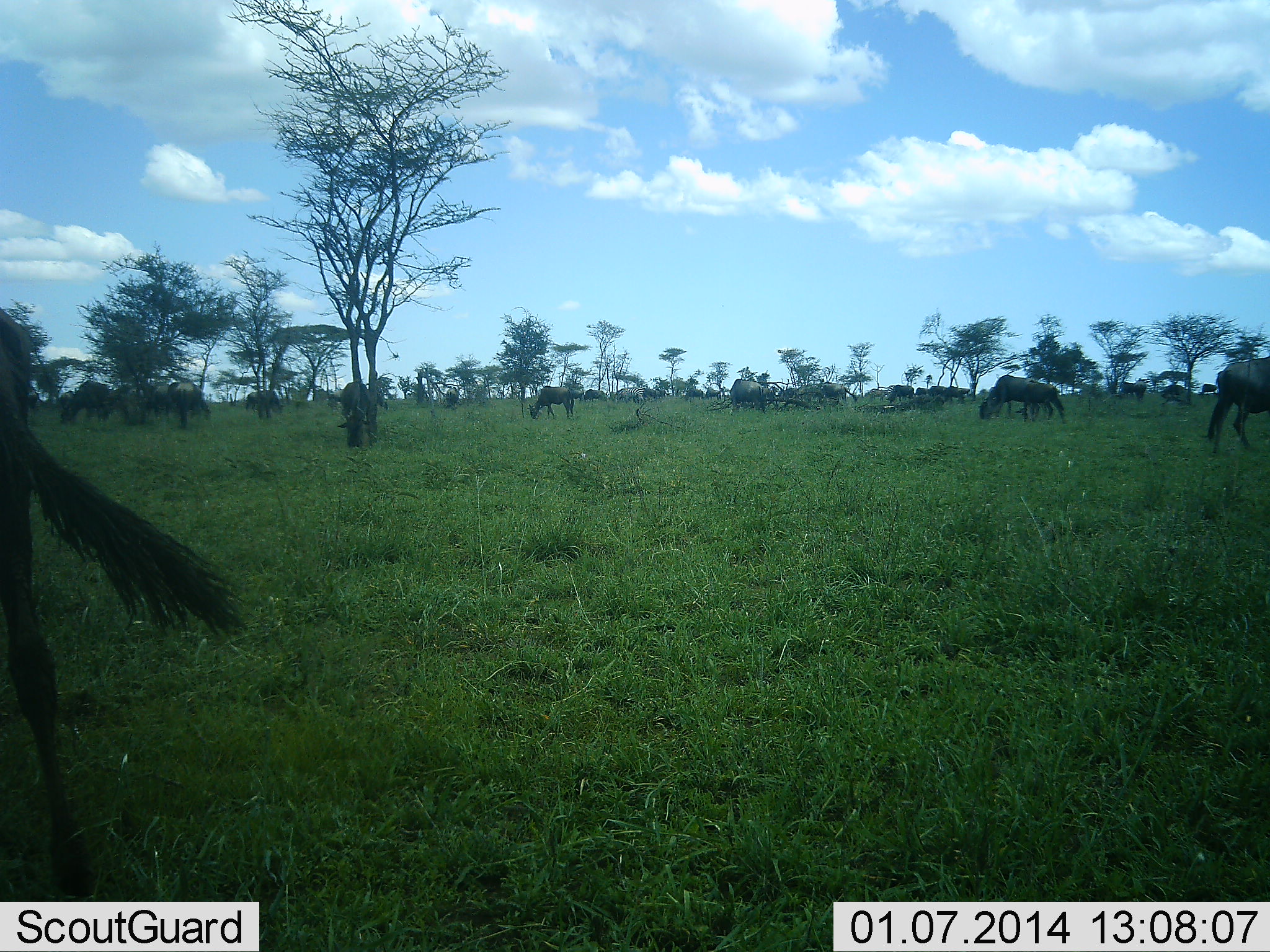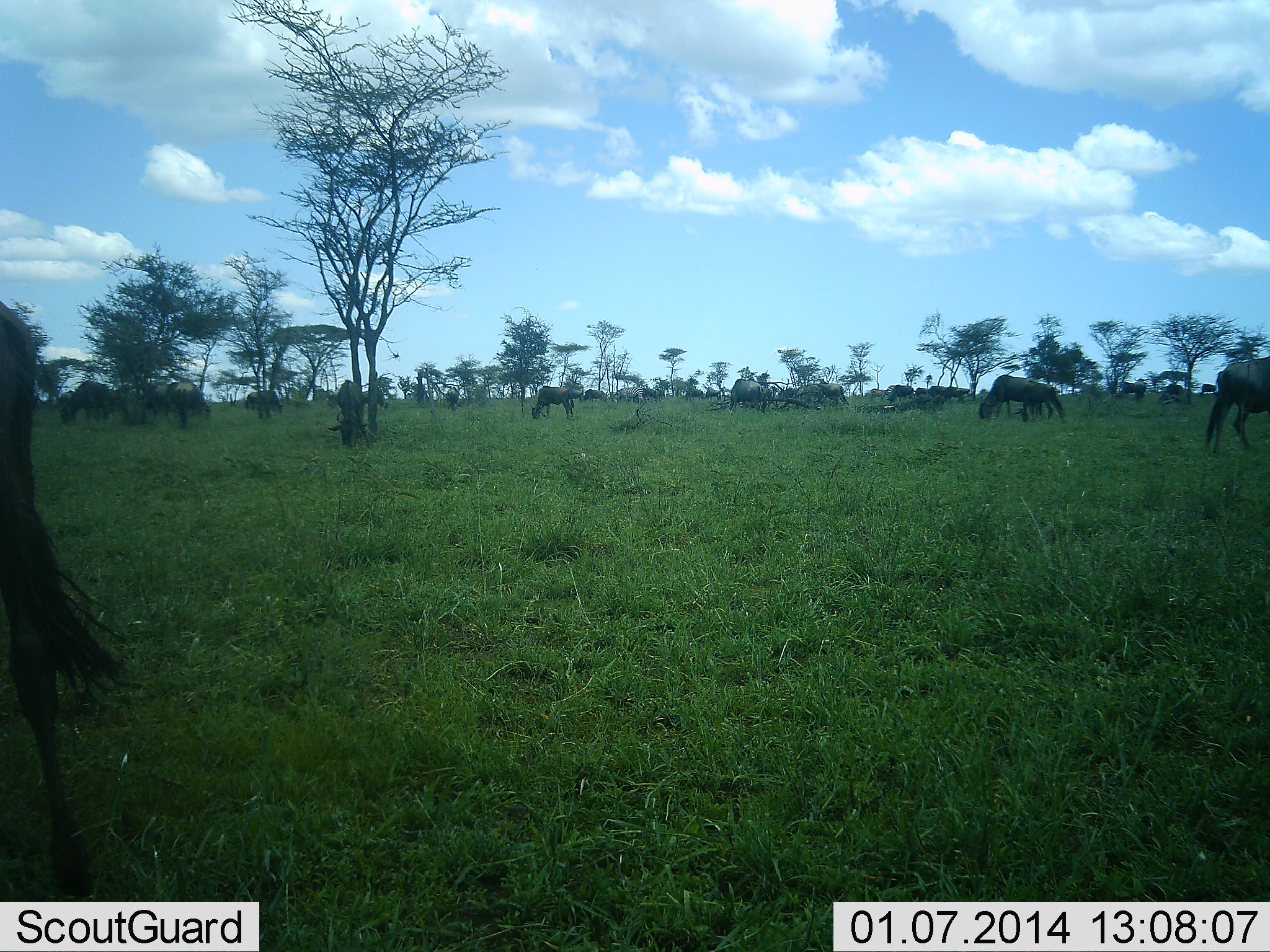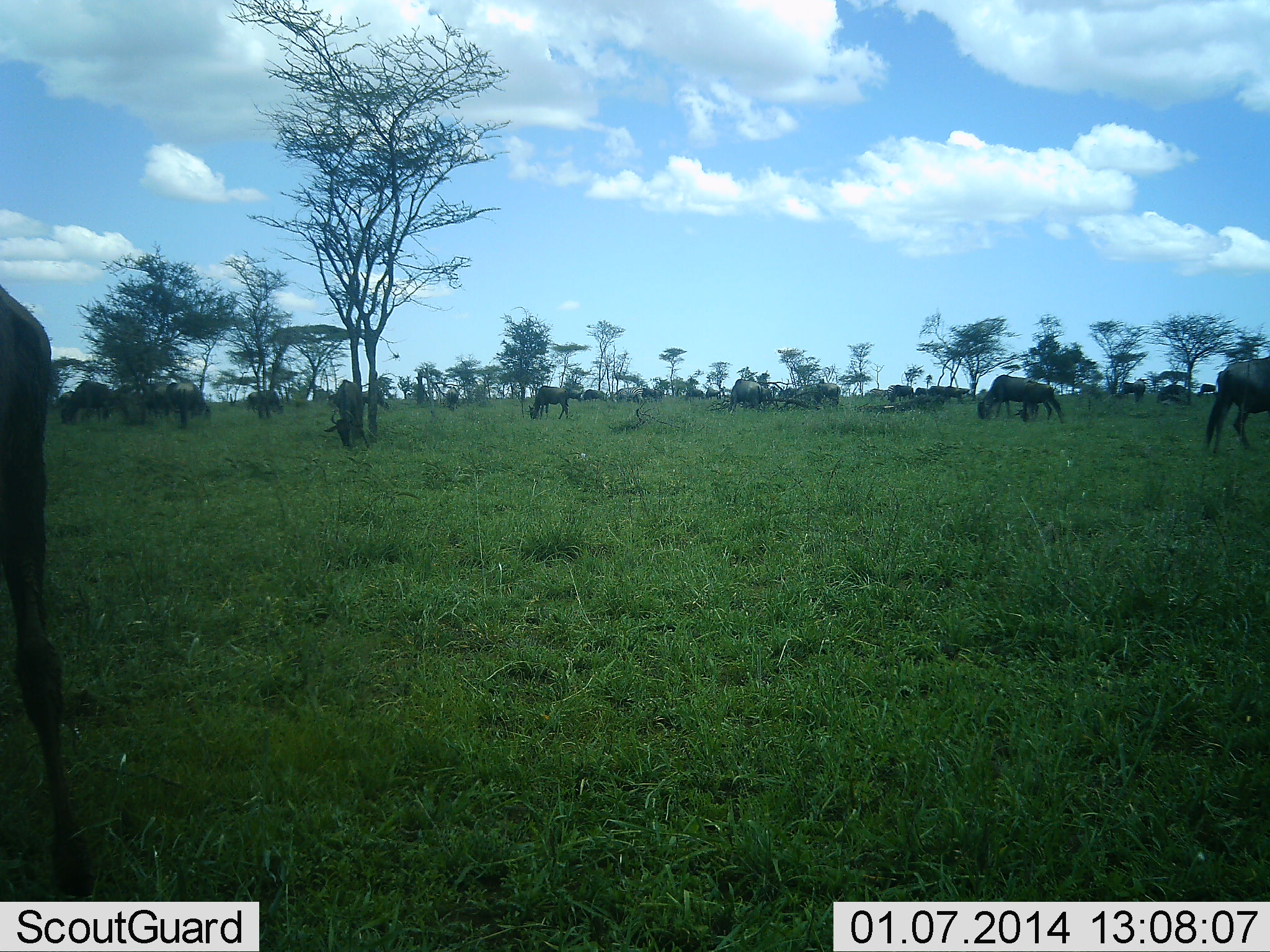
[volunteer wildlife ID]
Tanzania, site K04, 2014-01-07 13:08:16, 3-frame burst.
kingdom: Animalia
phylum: Chordata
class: Mammalia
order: Artiodactyla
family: Bovidae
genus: Connochaetes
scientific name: Connochaetes taurinus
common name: blue wildebeest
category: wildebeest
Wildebeest (blue wildebeest) (Connochaetes taurinus), count 11-50. Behavior (volunteer vote fractions): standing 30%, resting 0%, moving 30%, interacting 10%. Young present (vote fraction): 10%. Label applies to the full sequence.